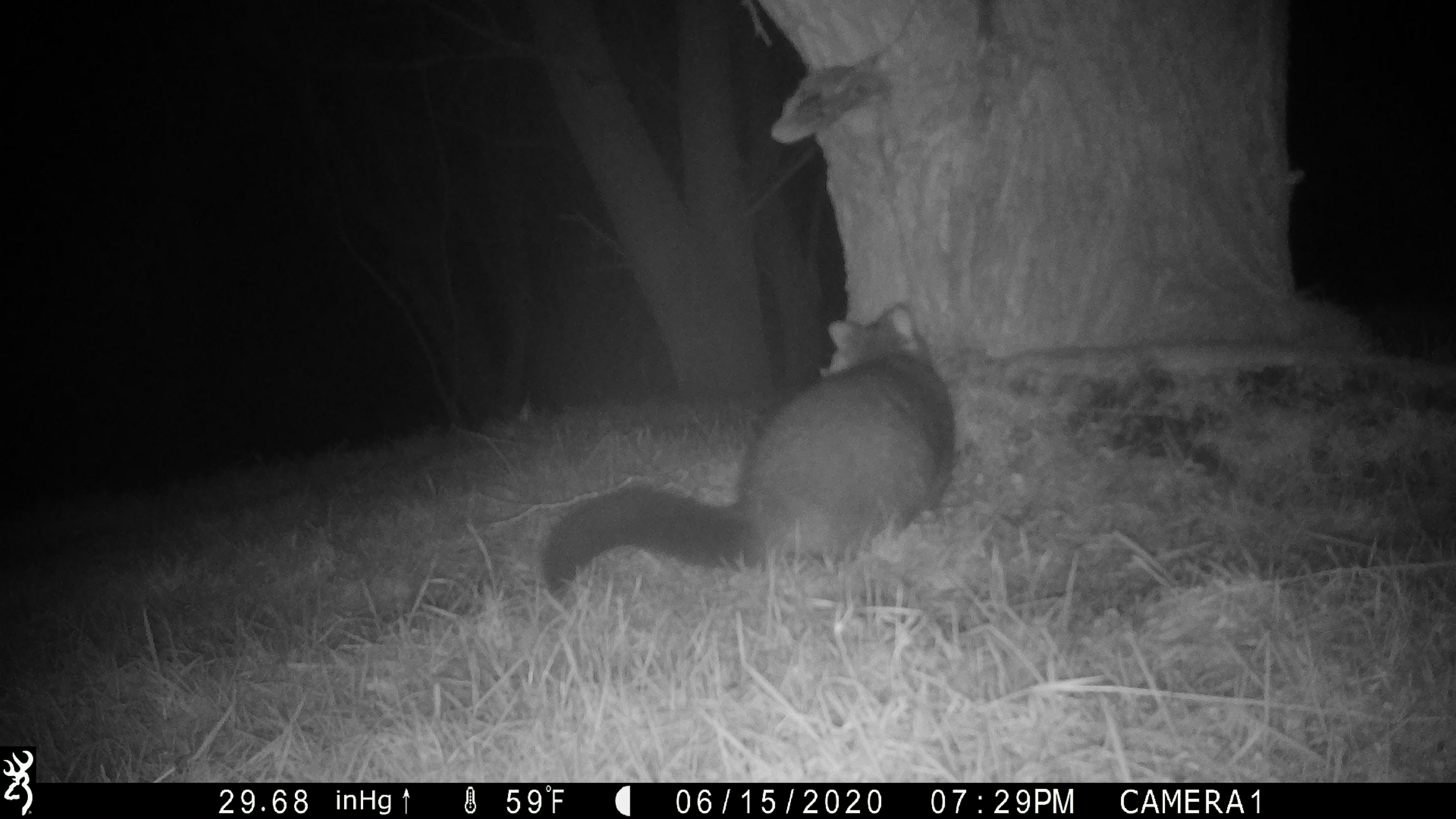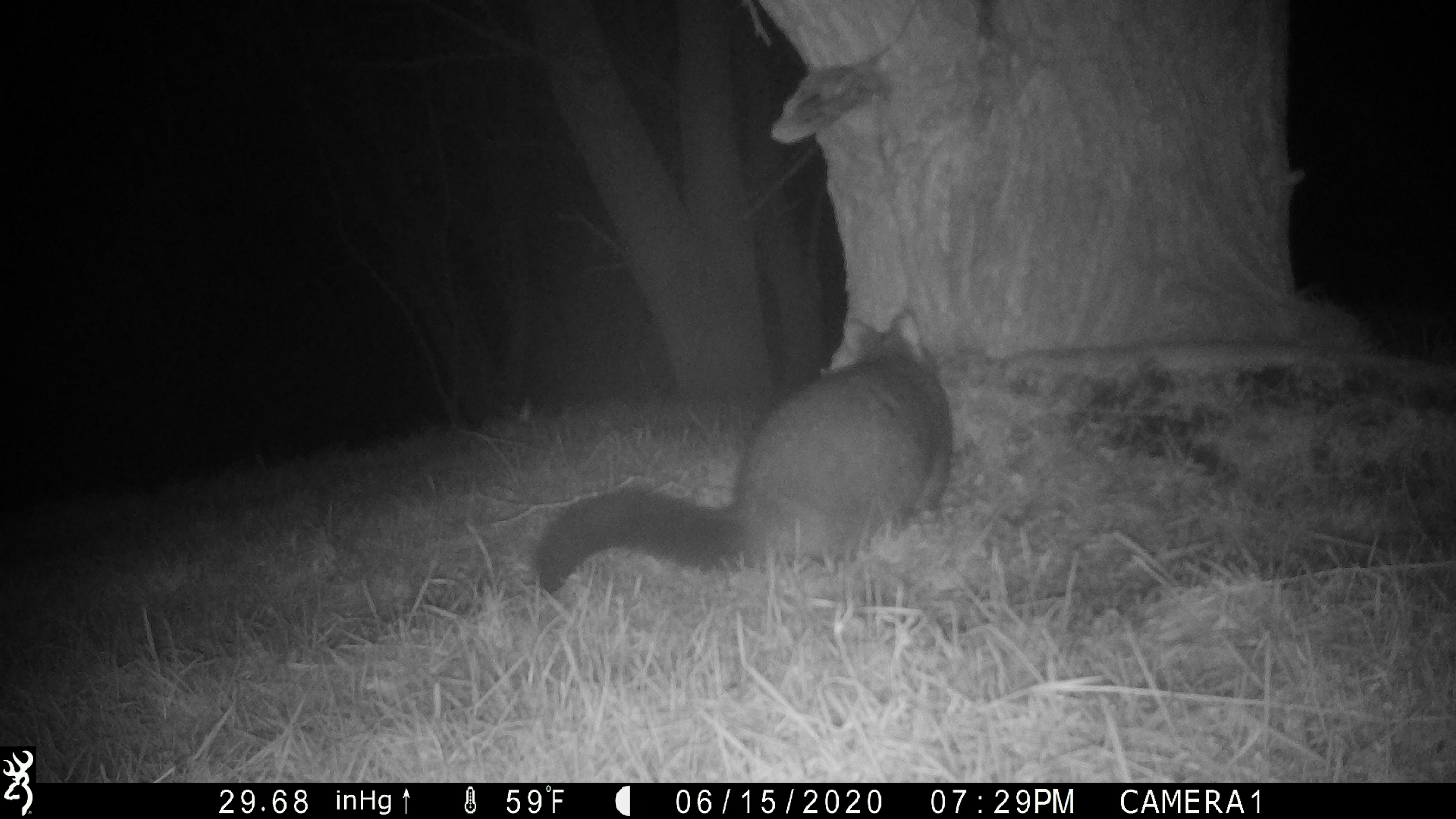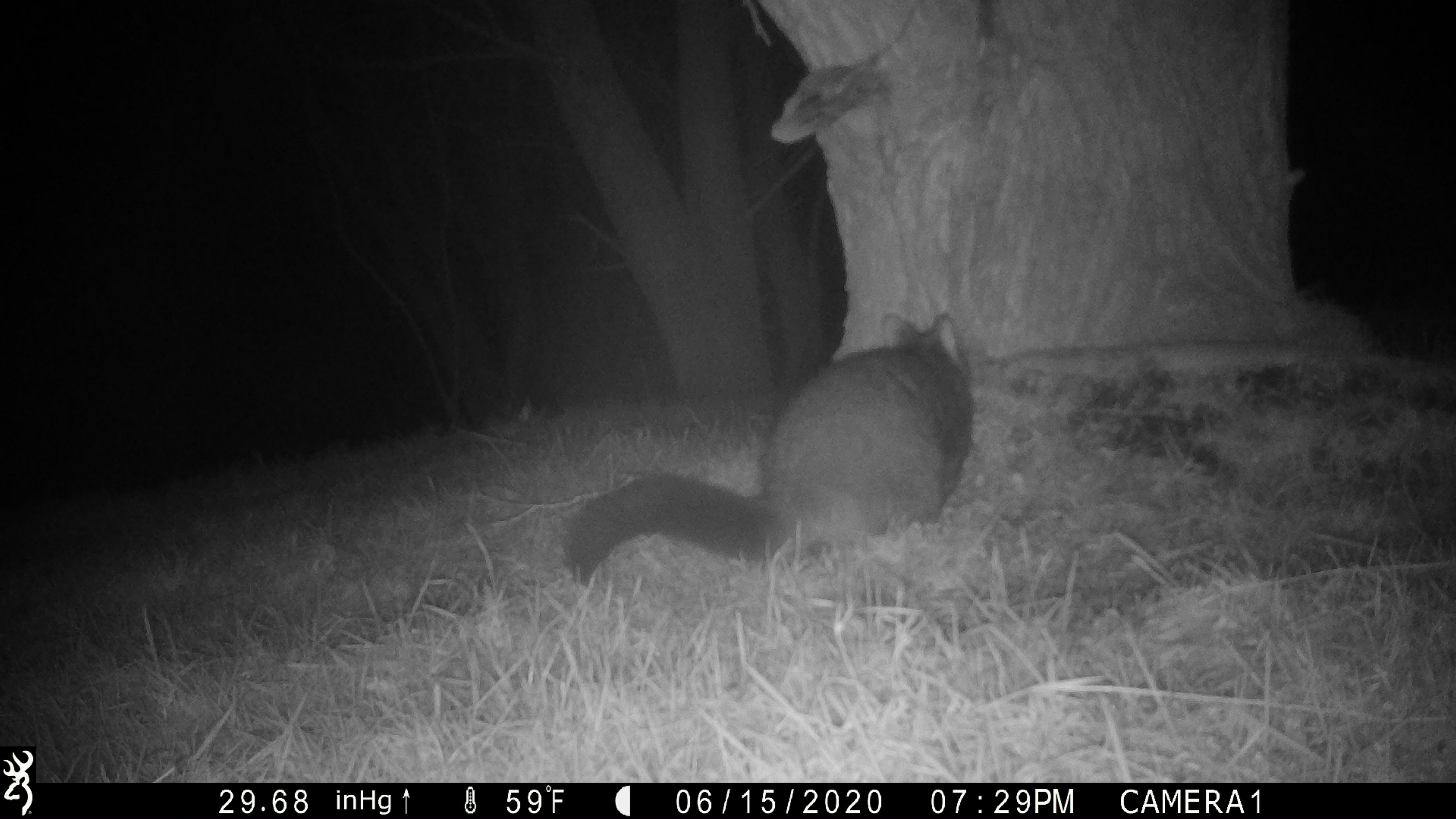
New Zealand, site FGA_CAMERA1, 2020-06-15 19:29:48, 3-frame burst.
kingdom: Animalia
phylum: Chordata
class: Mammalia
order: Diprotodontia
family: Phalangeridae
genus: Trichosurus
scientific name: Trichosurus vulpecula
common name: common brushtail possum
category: possum